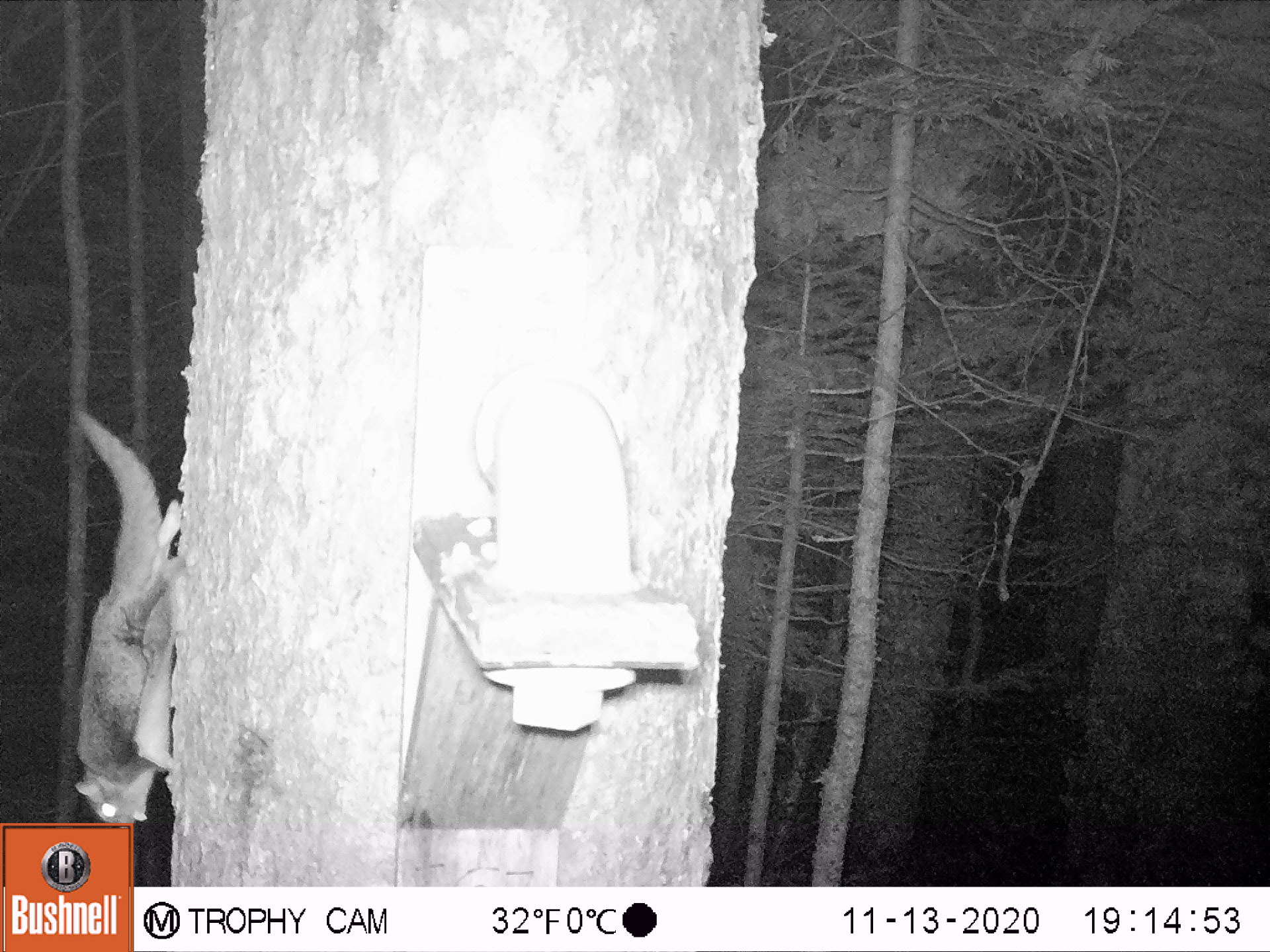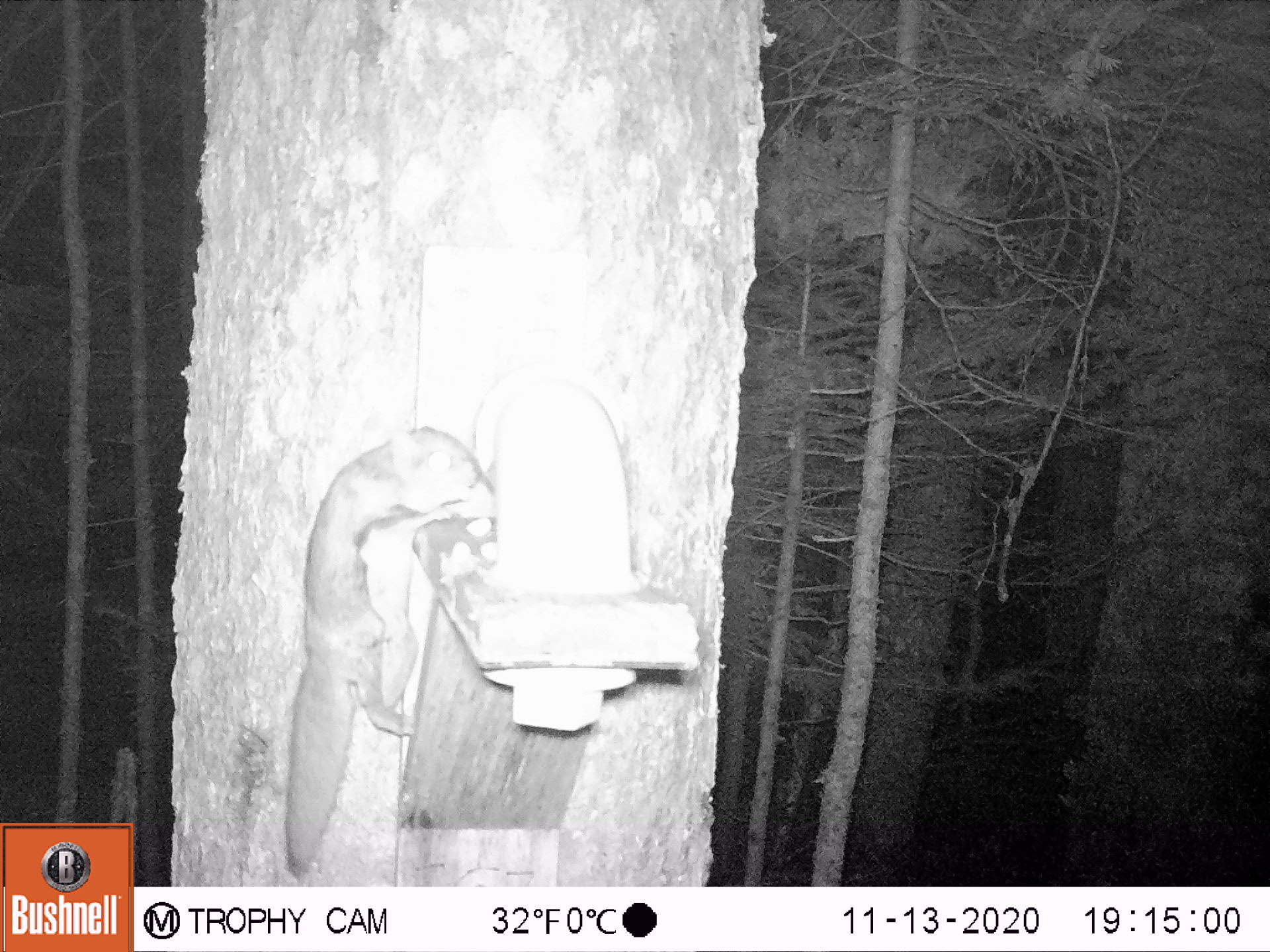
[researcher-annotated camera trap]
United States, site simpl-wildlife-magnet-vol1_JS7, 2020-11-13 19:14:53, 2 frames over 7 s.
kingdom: Animalia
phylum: Chordata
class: Mammalia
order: Rodentia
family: Sciuridae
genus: Glaucomys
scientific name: Glaucomys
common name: flying squirrel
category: flying squirrel sp.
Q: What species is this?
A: Flying squirrel sp. (flying squirrel) (Glaucomys).